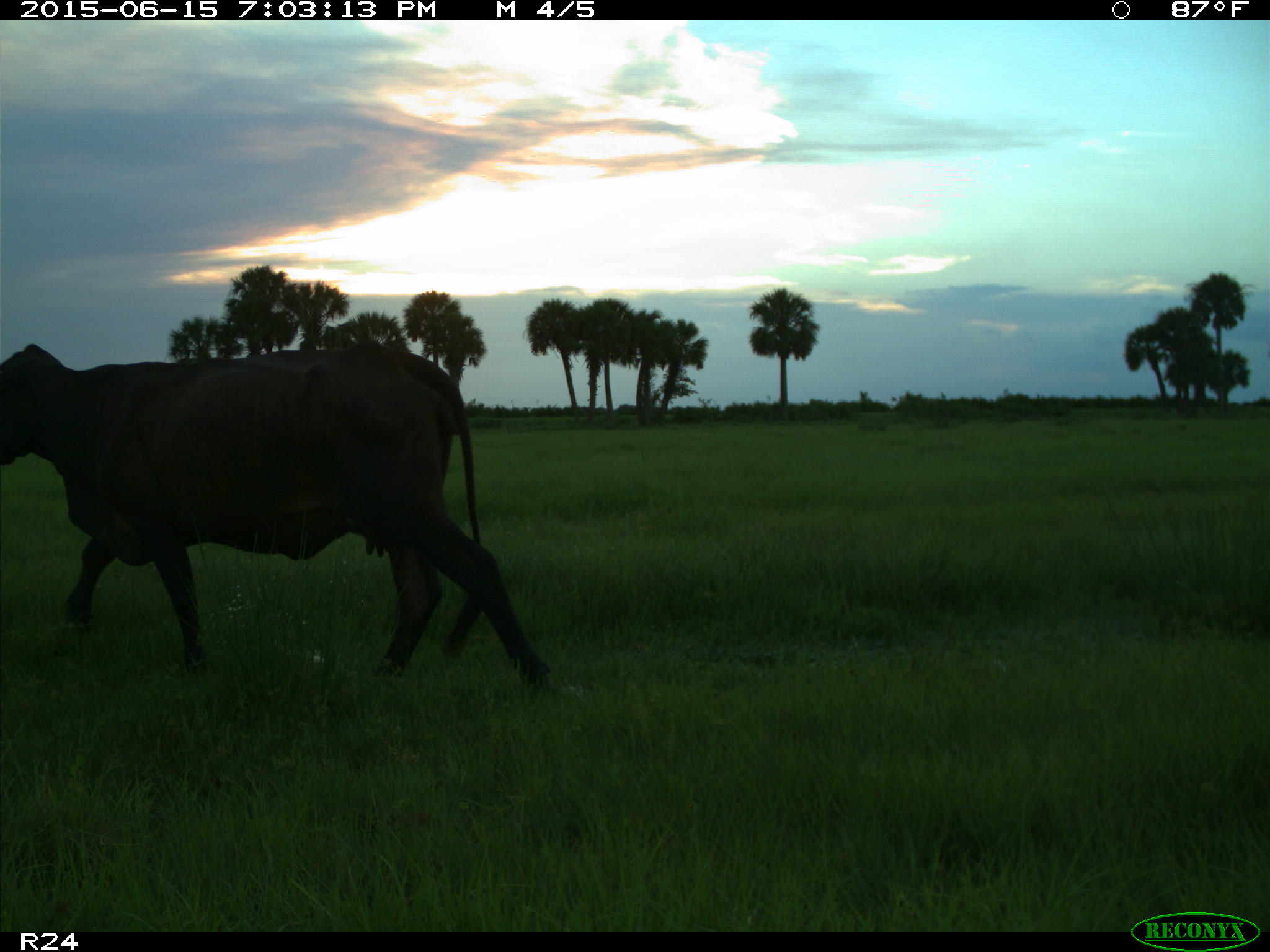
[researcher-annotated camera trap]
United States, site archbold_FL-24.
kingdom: Animalia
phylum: Chordata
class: Mammalia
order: Artiodactyla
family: Bovidae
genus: Bos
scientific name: Bos taurus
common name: domestic cow